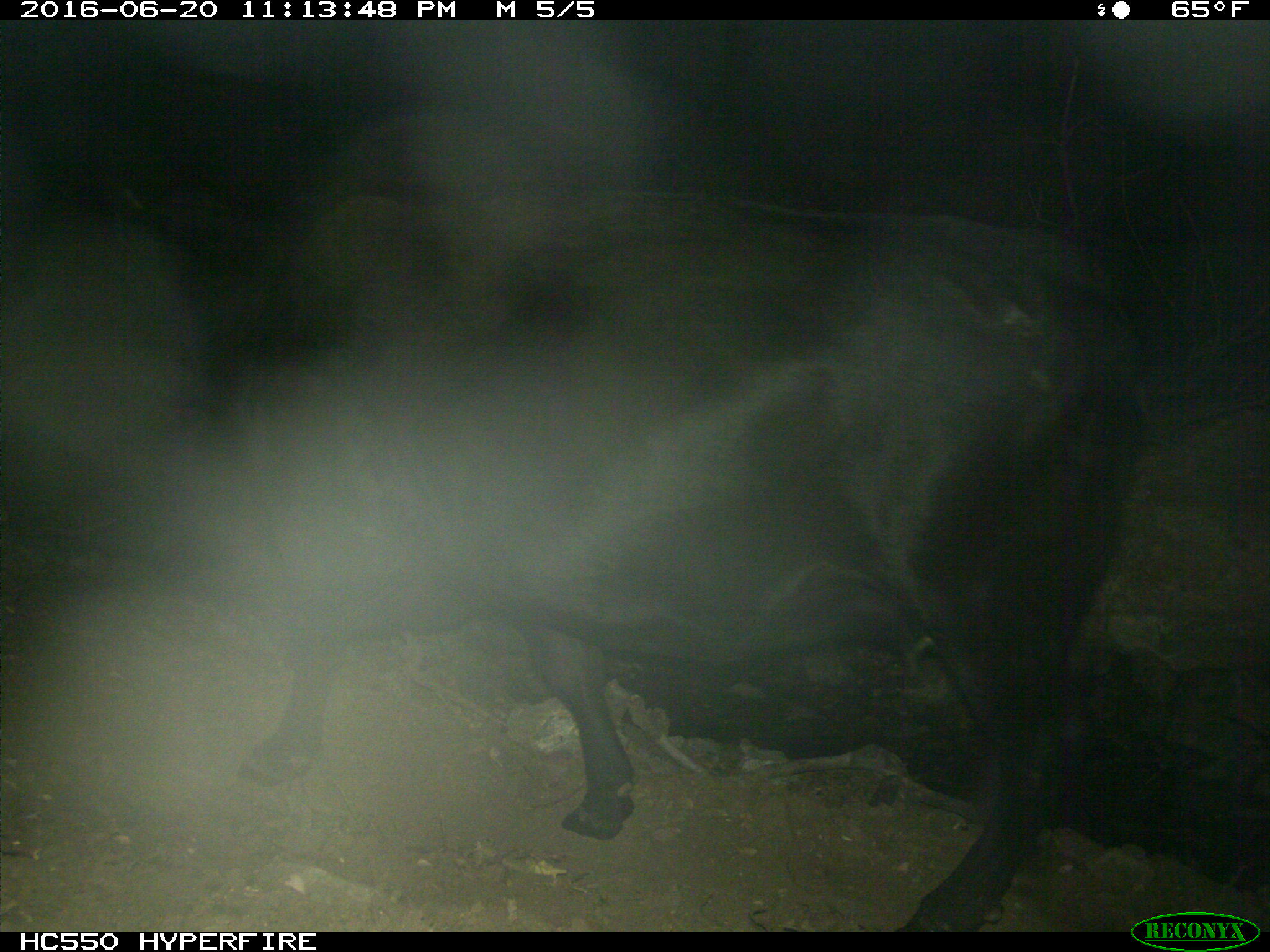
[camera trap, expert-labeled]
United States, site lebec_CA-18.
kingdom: Animalia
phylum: Chordata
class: Mammalia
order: Artiodactyla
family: Bovidae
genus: Bos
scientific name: Bos taurus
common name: domestic cow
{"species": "Bos taurus (domestic cow)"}